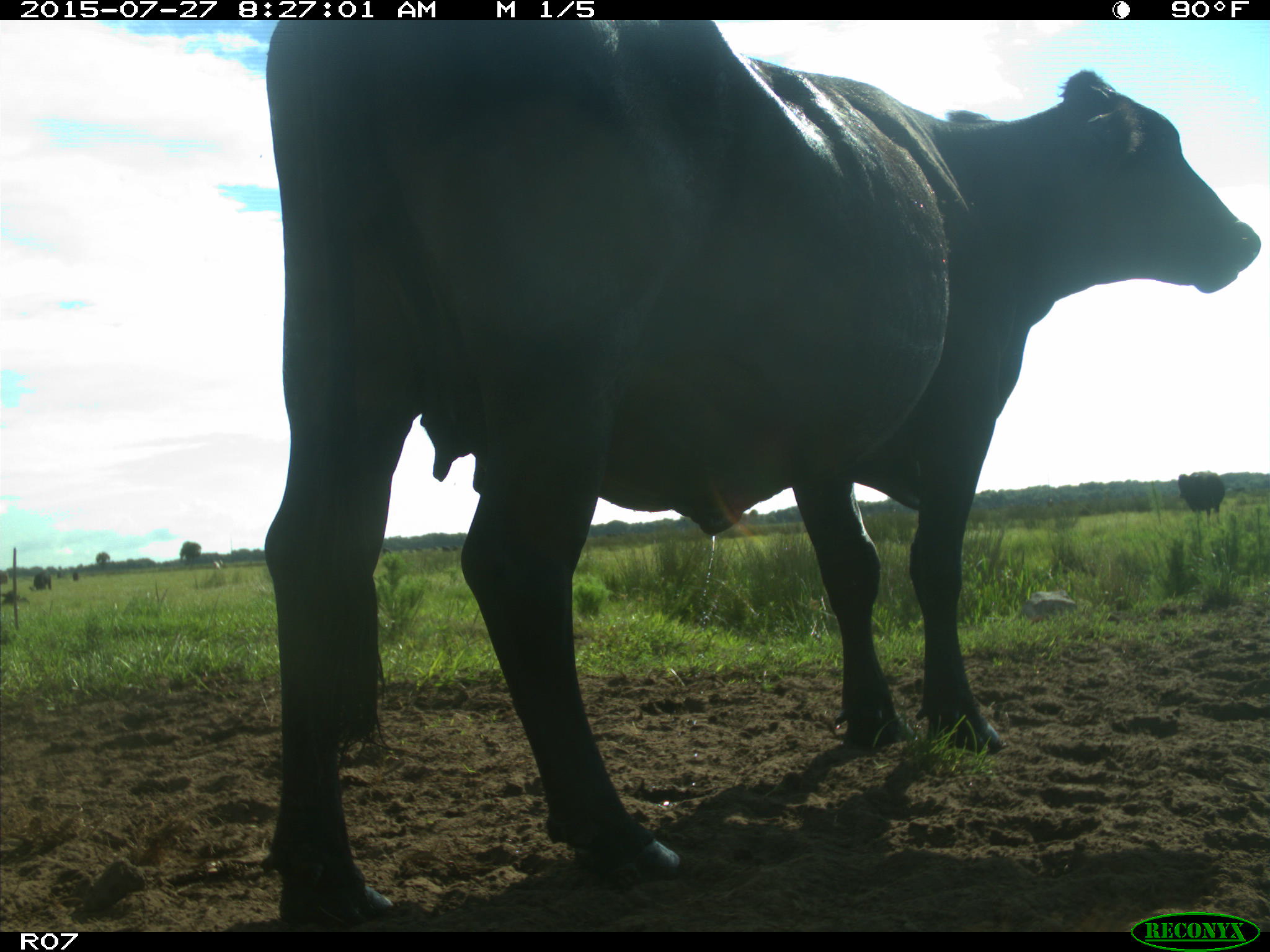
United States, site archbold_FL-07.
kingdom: Animalia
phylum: Chordata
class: Mammalia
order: Artiodactyla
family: Bovidae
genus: Bos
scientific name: Bos taurus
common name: domestic cow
Bos taurus (domestic cow).